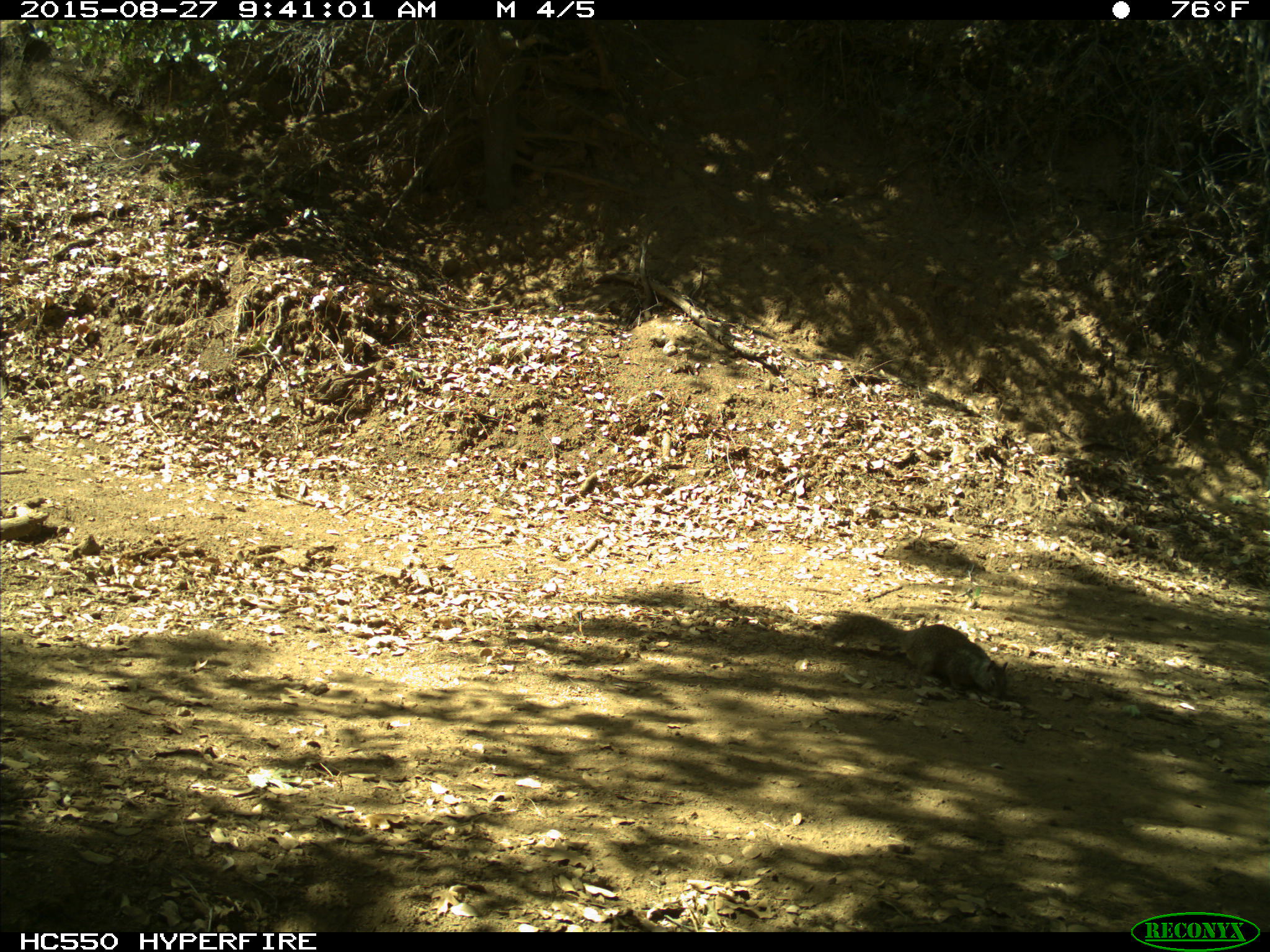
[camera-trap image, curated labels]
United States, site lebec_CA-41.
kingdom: Animalia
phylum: Chordata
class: Mammalia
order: Rodentia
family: Sciuridae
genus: Otospermophilus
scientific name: Otospermophilus beecheyi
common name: california ground squirrel